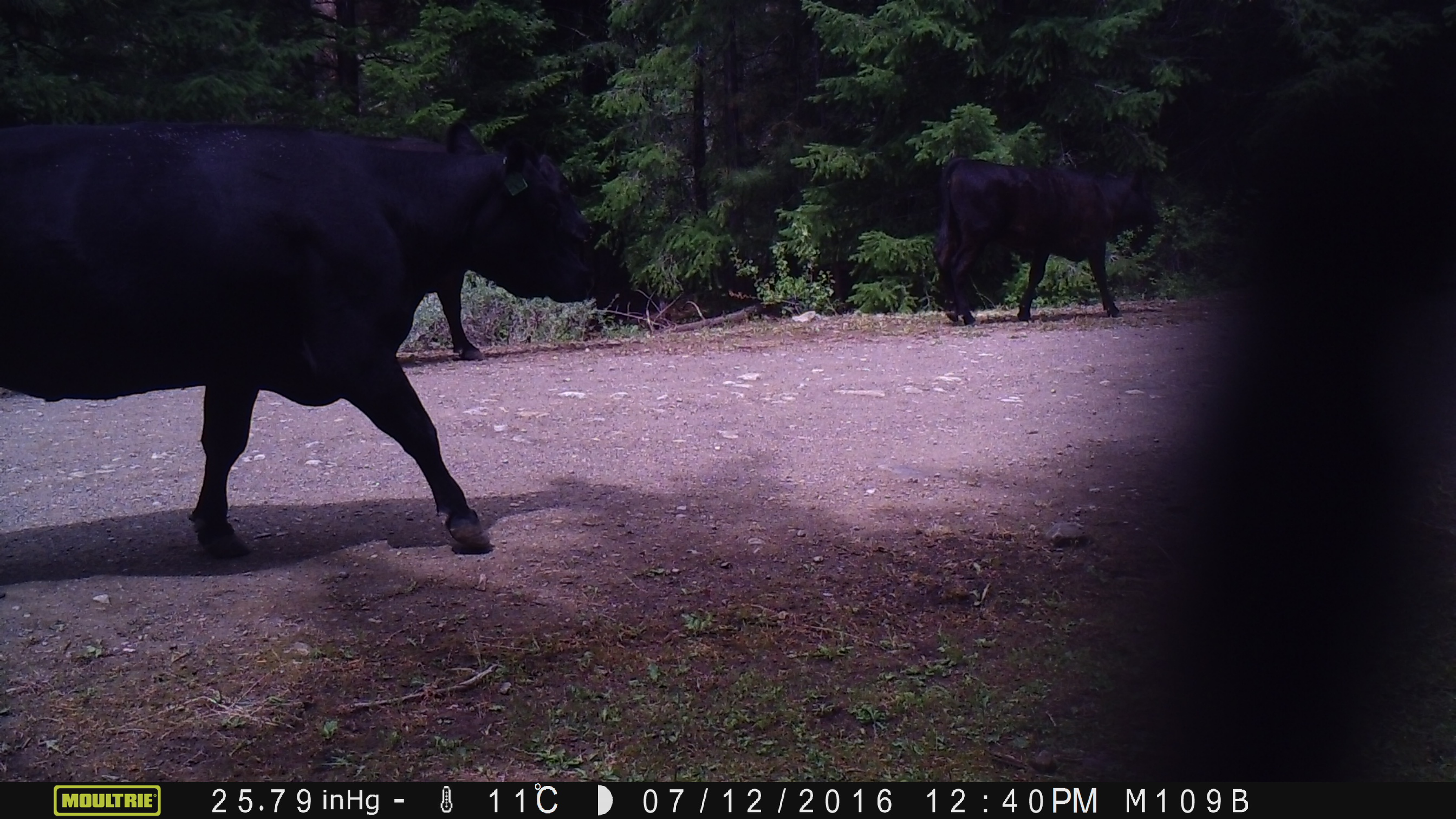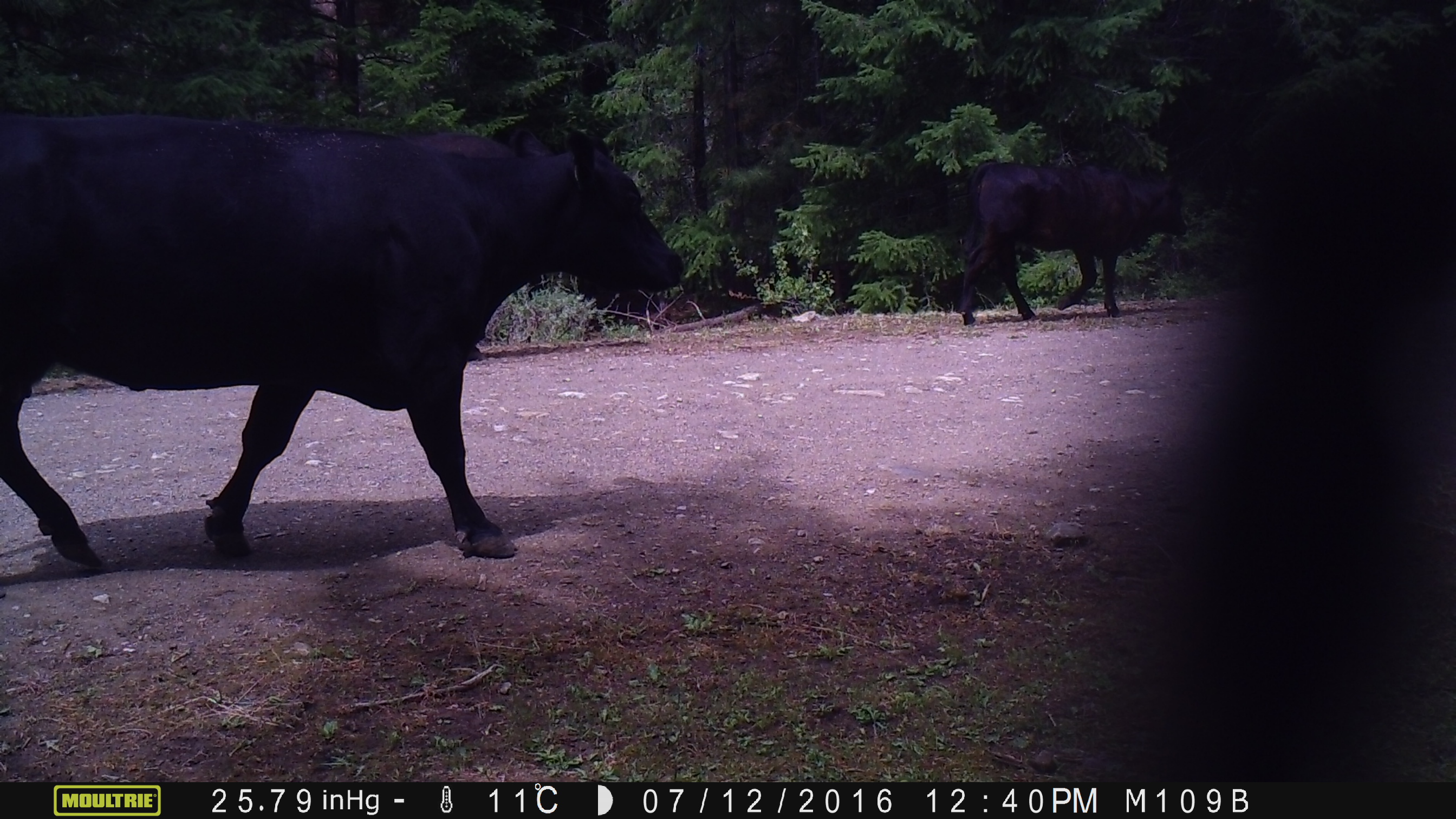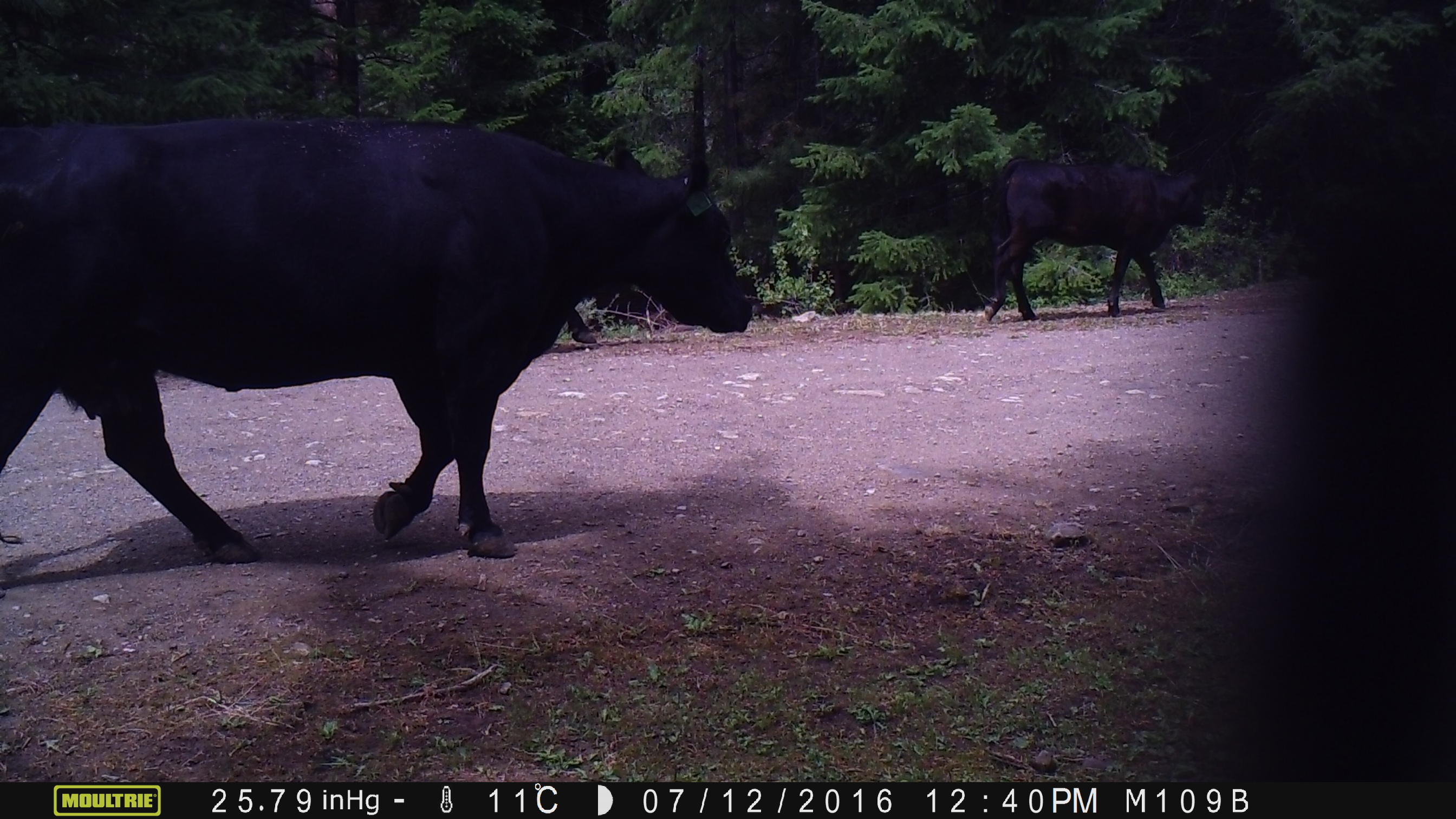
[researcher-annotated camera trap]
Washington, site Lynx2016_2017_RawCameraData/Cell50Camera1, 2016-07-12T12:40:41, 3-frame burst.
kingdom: Animalia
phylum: Chordata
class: Mammalia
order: Artiodactyla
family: Bovidae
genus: Bos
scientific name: Bos taurus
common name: domestic cattle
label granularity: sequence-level